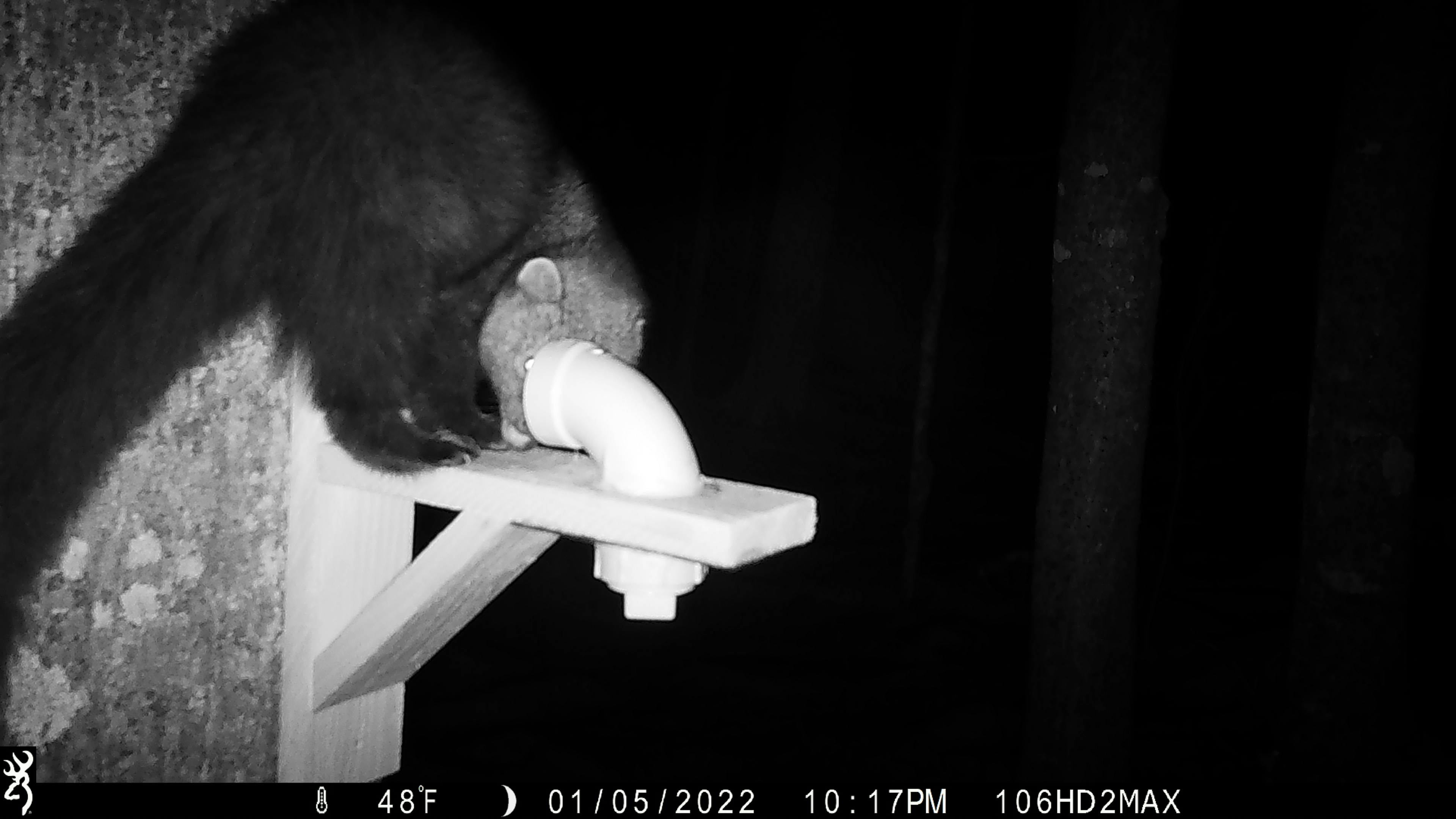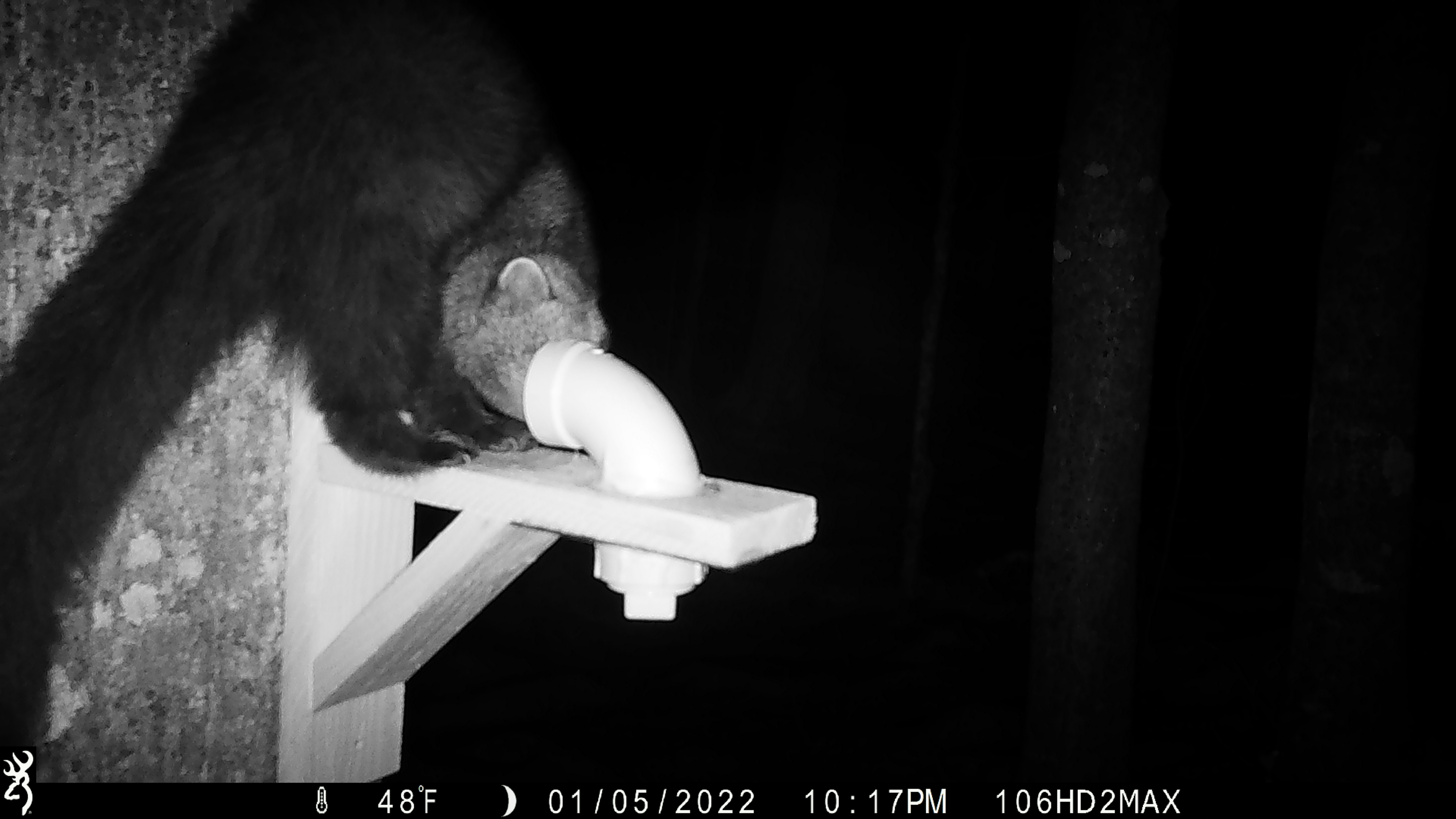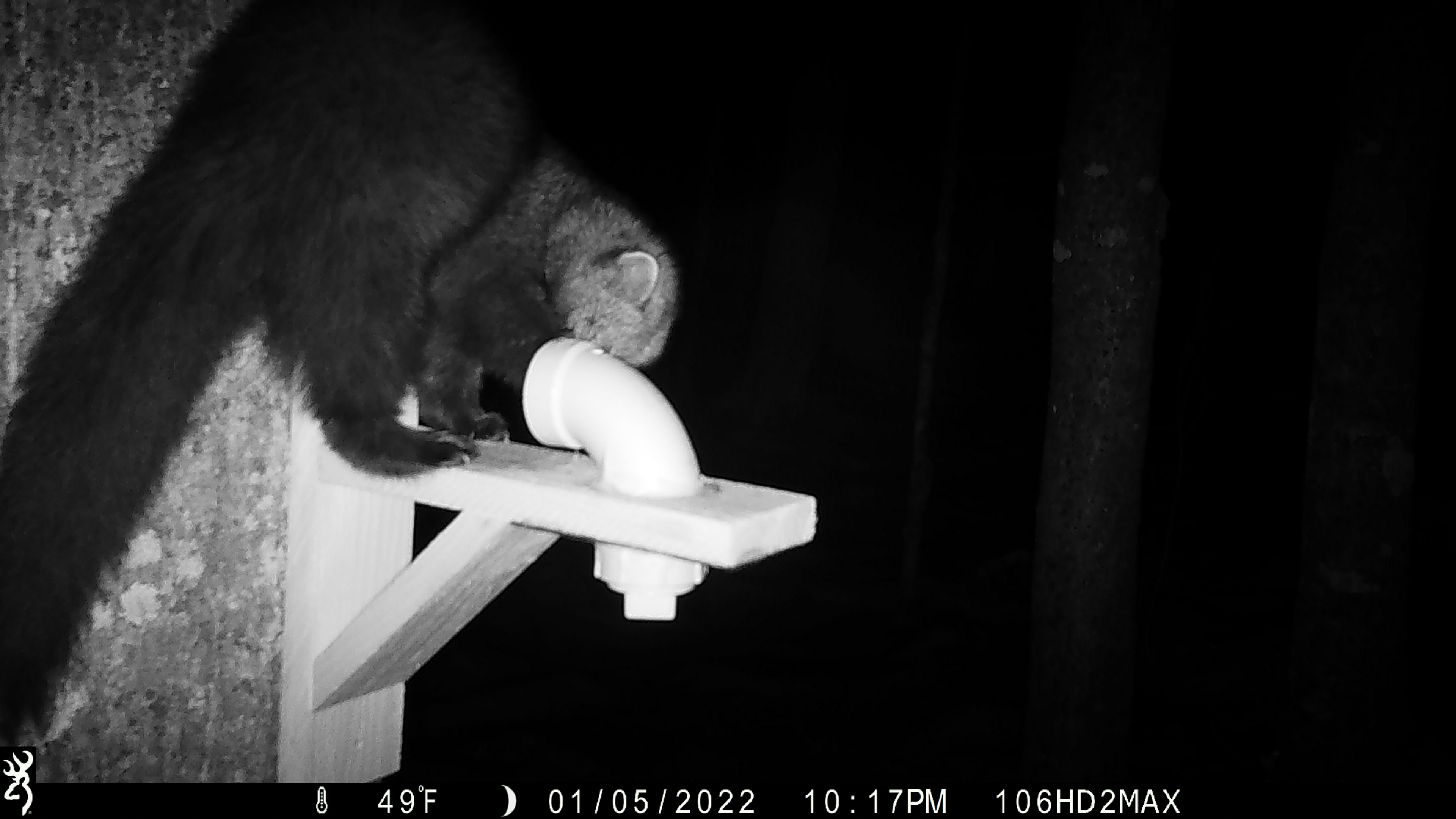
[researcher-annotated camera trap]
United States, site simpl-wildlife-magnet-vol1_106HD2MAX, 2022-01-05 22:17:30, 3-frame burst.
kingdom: Animalia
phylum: Chordata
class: Mammalia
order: Carnivora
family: Mustelidae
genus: Pekania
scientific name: Pekania pennanti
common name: fisher